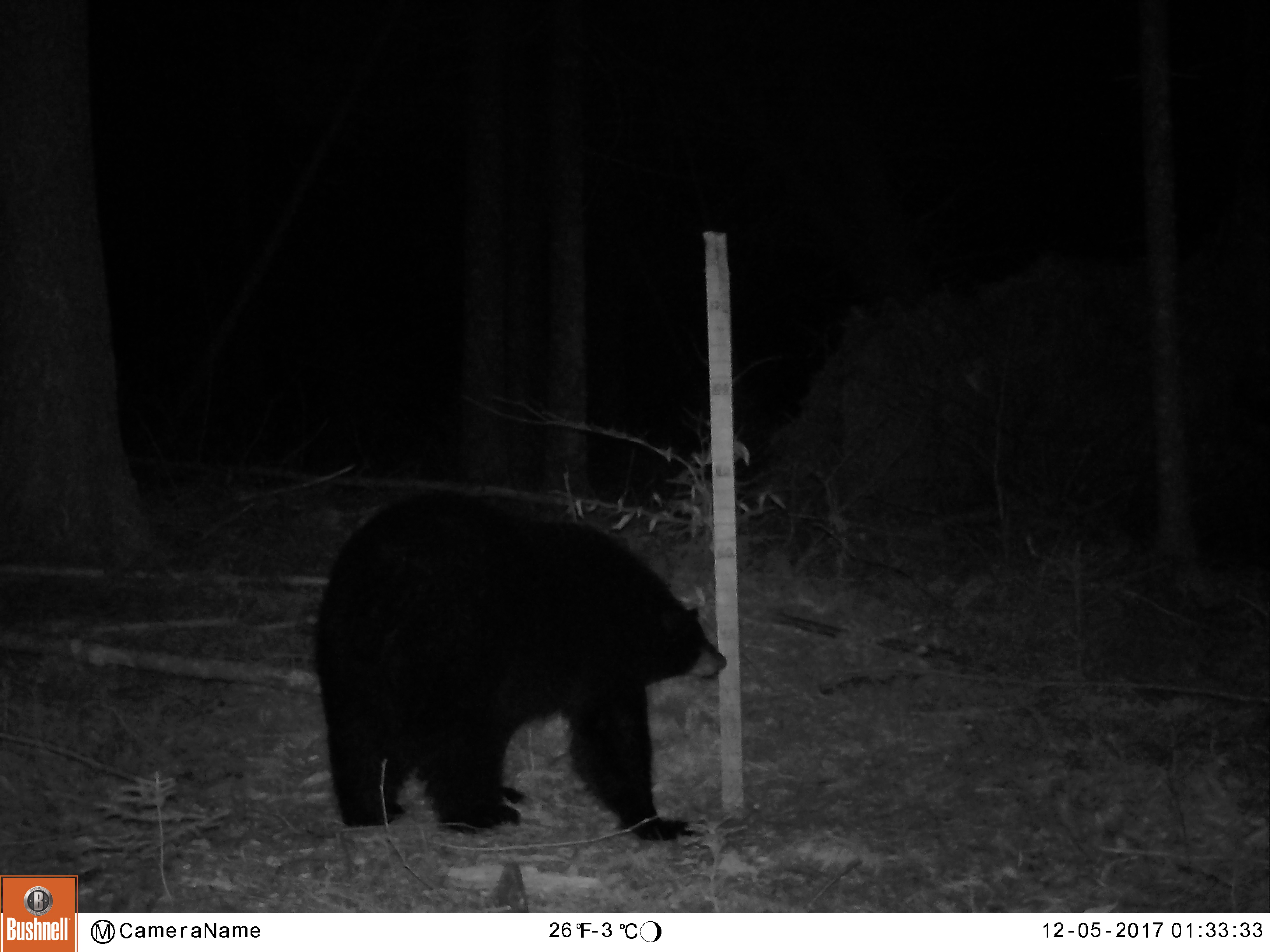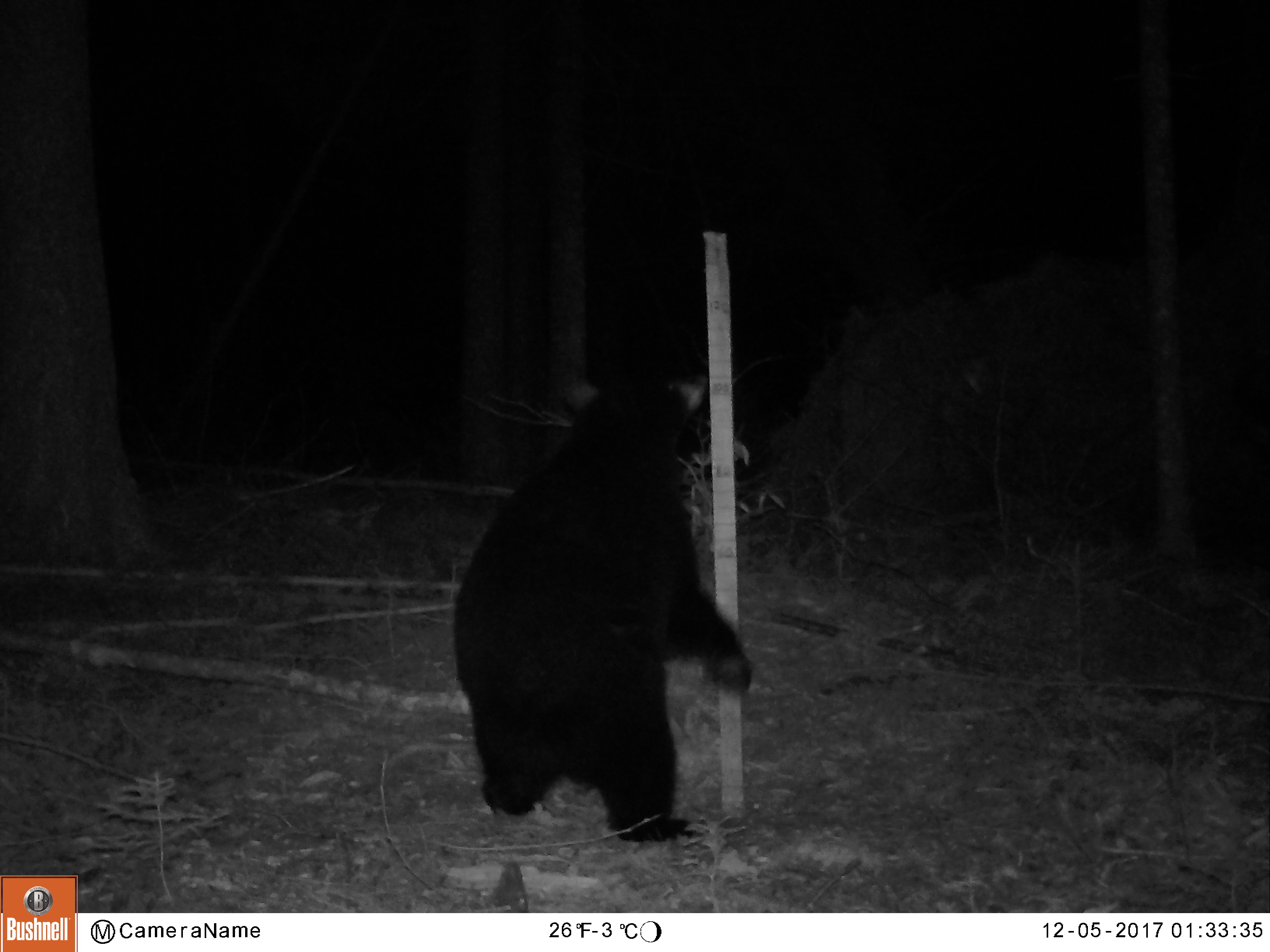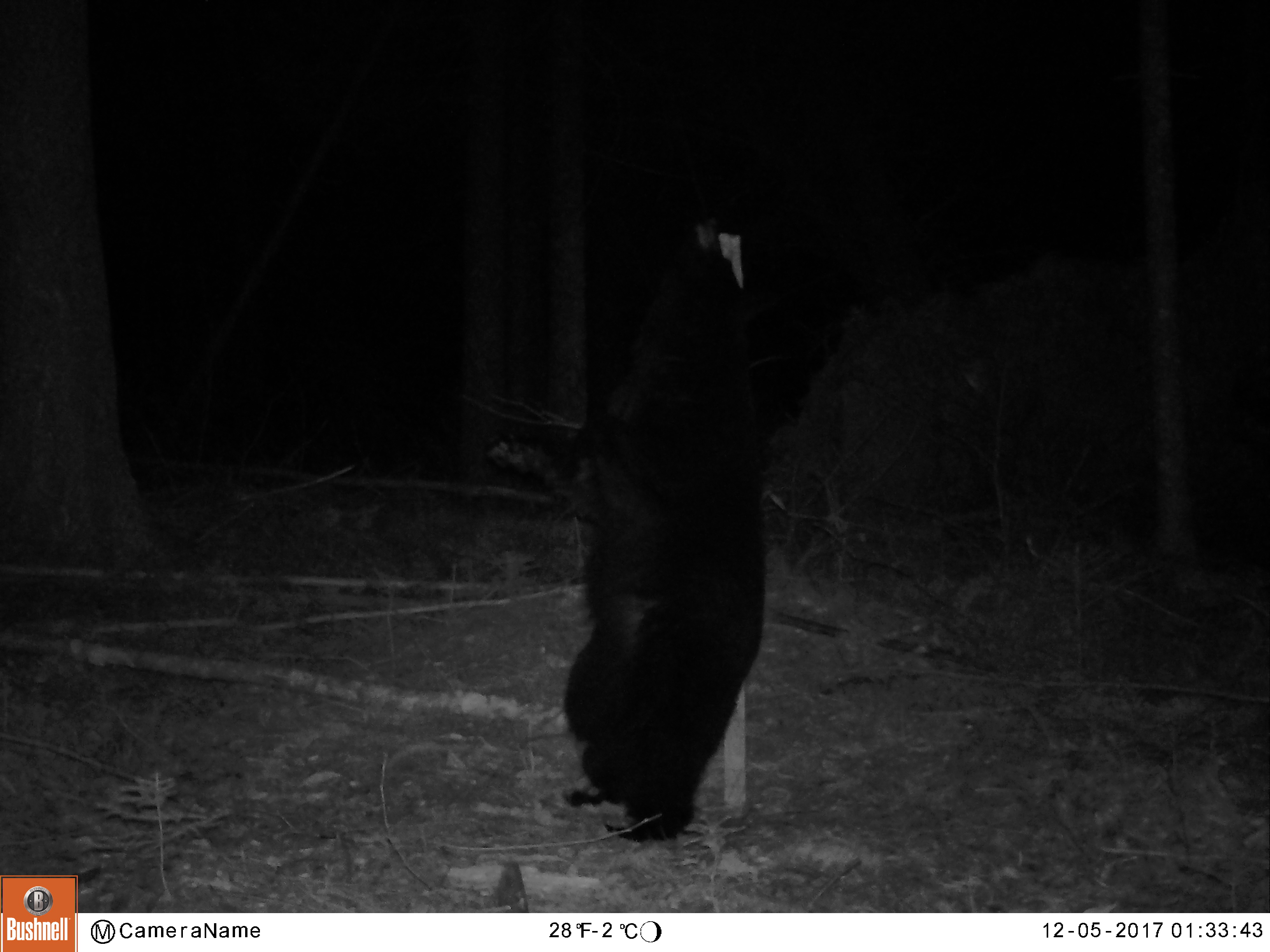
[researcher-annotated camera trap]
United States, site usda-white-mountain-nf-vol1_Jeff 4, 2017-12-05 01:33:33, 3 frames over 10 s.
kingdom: Animalia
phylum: Chordata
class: Mammalia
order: Carnivora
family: Ursidae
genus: Ursus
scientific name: Ursus americanus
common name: black bear